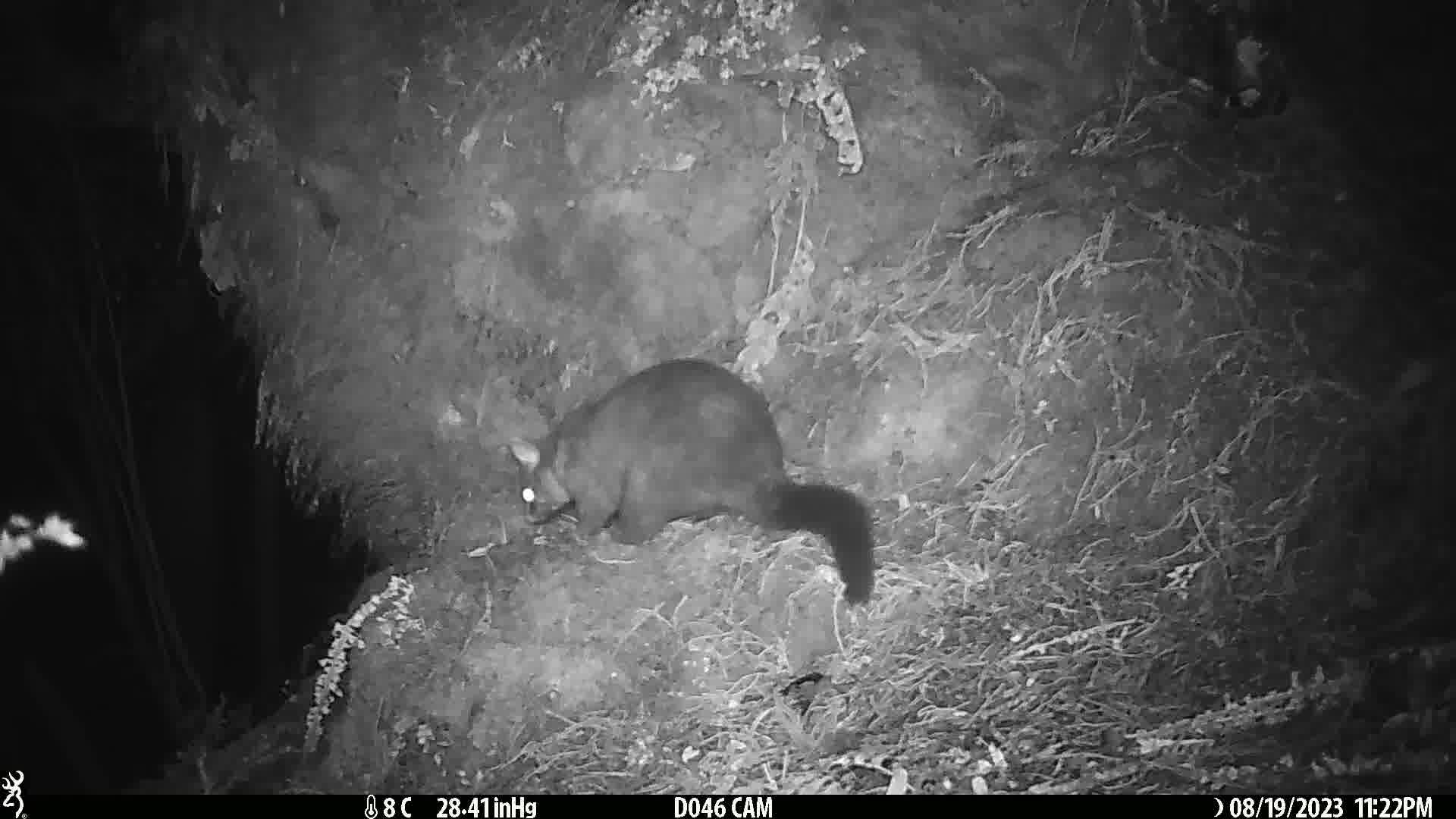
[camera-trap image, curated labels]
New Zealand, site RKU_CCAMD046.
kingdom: Animalia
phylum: Chordata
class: Mammalia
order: Diprotodontia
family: Phalangeridae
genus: Trichosurus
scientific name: Trichosurus vulpecula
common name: common brushtail possum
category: possum